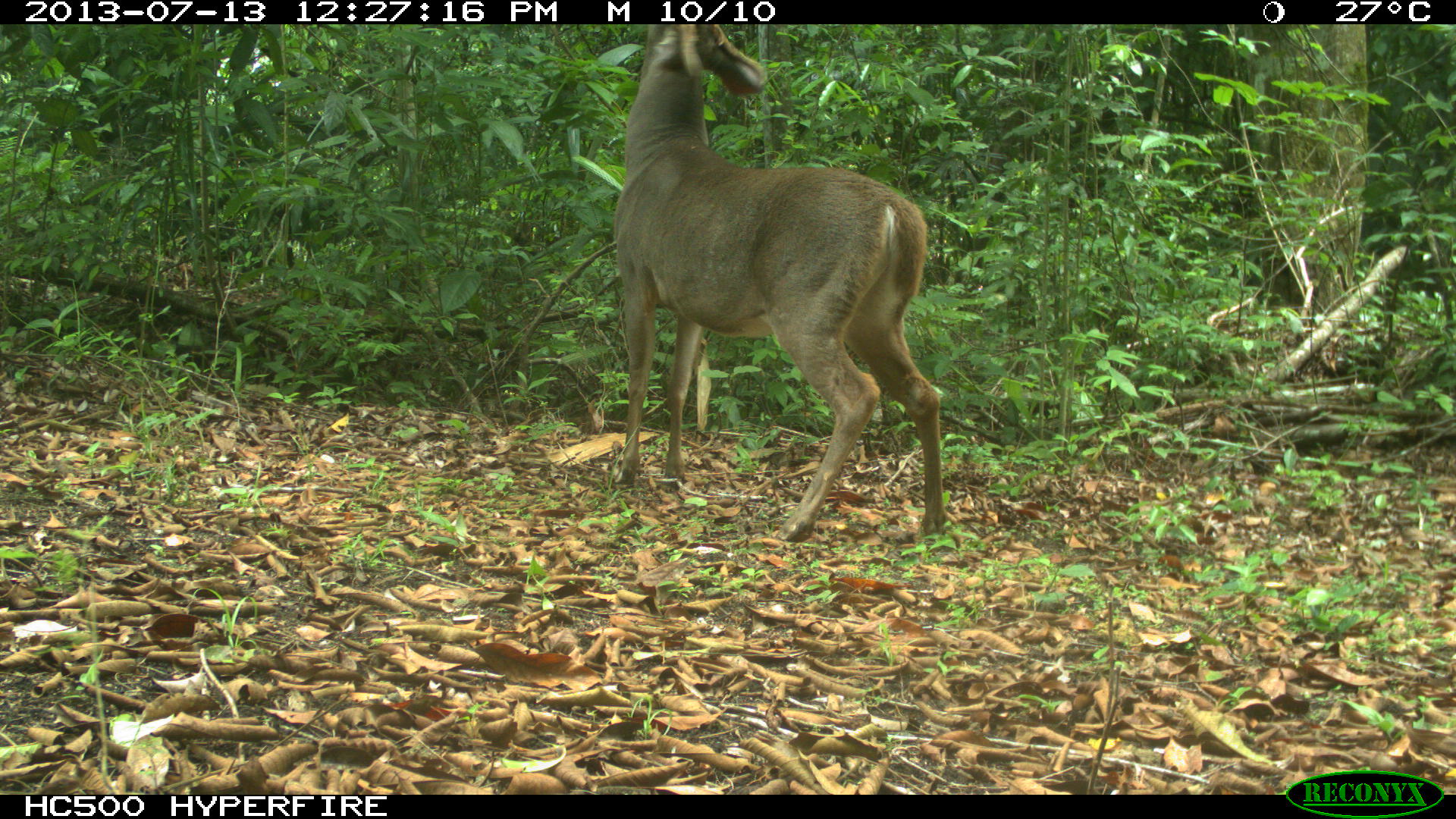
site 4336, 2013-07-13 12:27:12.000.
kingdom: Animalia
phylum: Chordata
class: Mammalia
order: Artiodactyla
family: Cervidae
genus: Odocoileus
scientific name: Odocoileus virginianus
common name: white-tailed deer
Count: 1.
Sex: male.